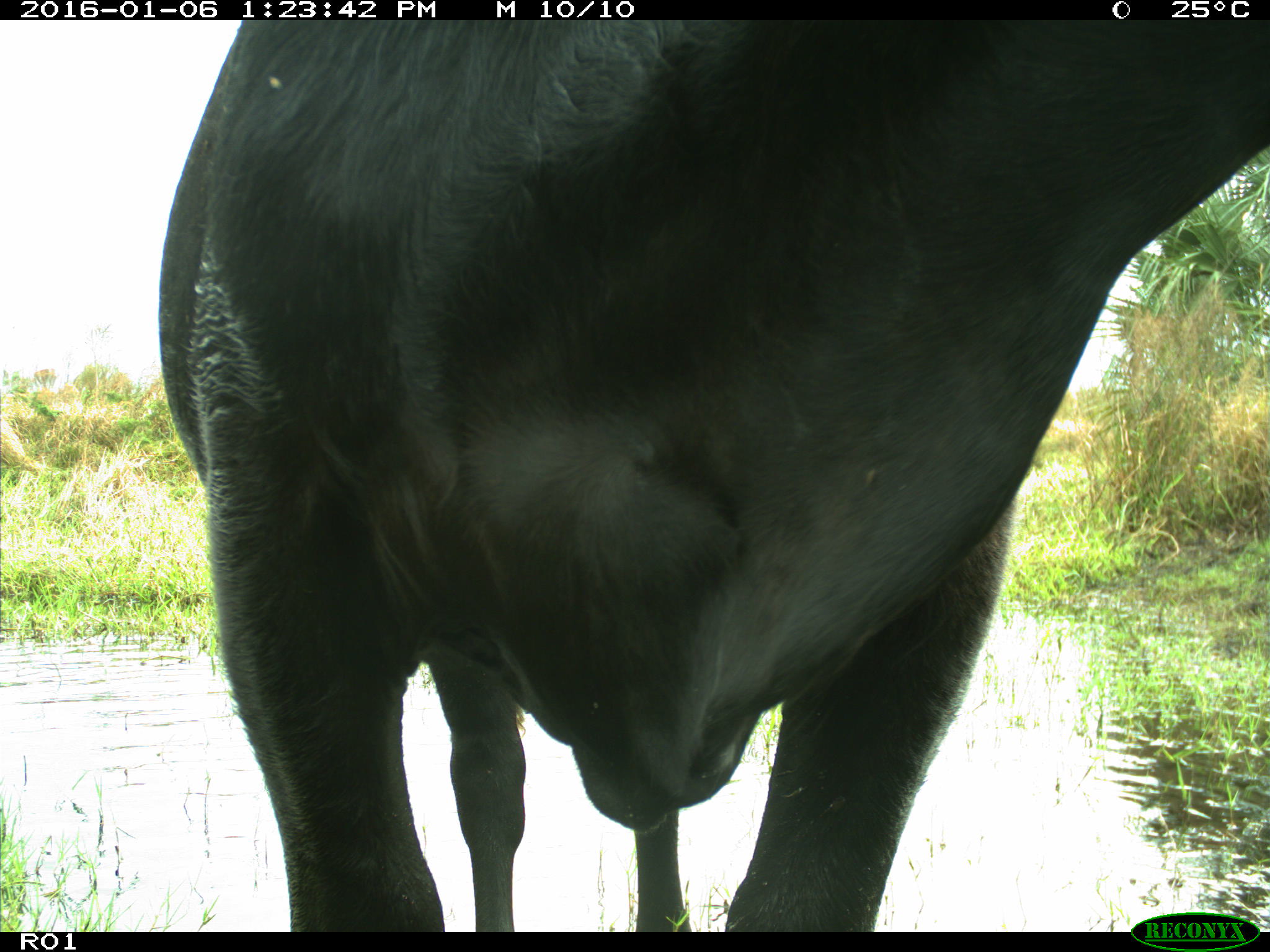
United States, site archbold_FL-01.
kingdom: Animalia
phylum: Chordata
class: Mammalia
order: Artiodactyla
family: Bovidae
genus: Bos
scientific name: Bos taurus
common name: domestic cow